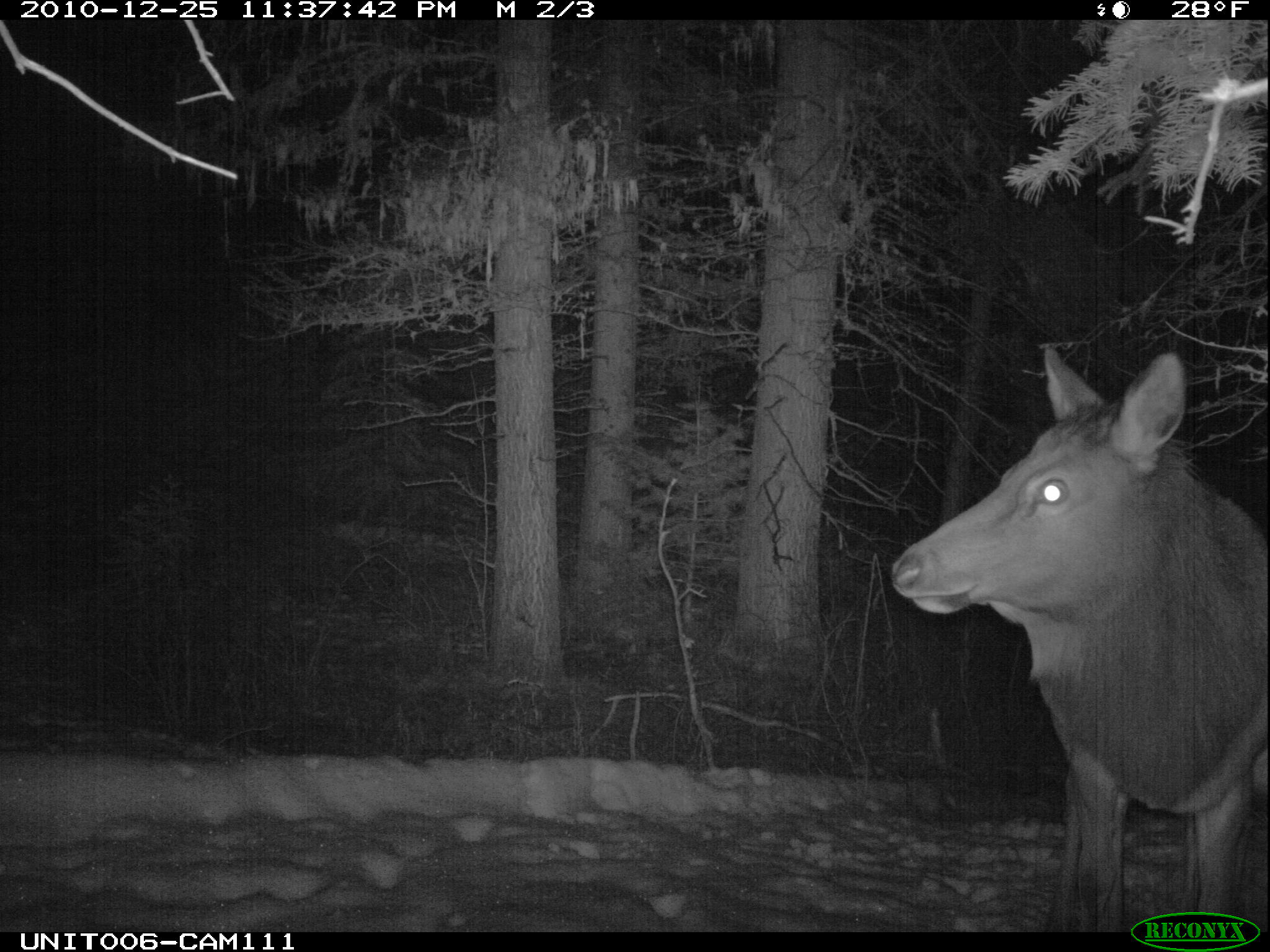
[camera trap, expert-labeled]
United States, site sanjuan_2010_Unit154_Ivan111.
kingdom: Animalia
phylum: Chordata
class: Mammalia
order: Artiodactyla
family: Cervidae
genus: Cervus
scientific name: Cervus elaphus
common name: red deer